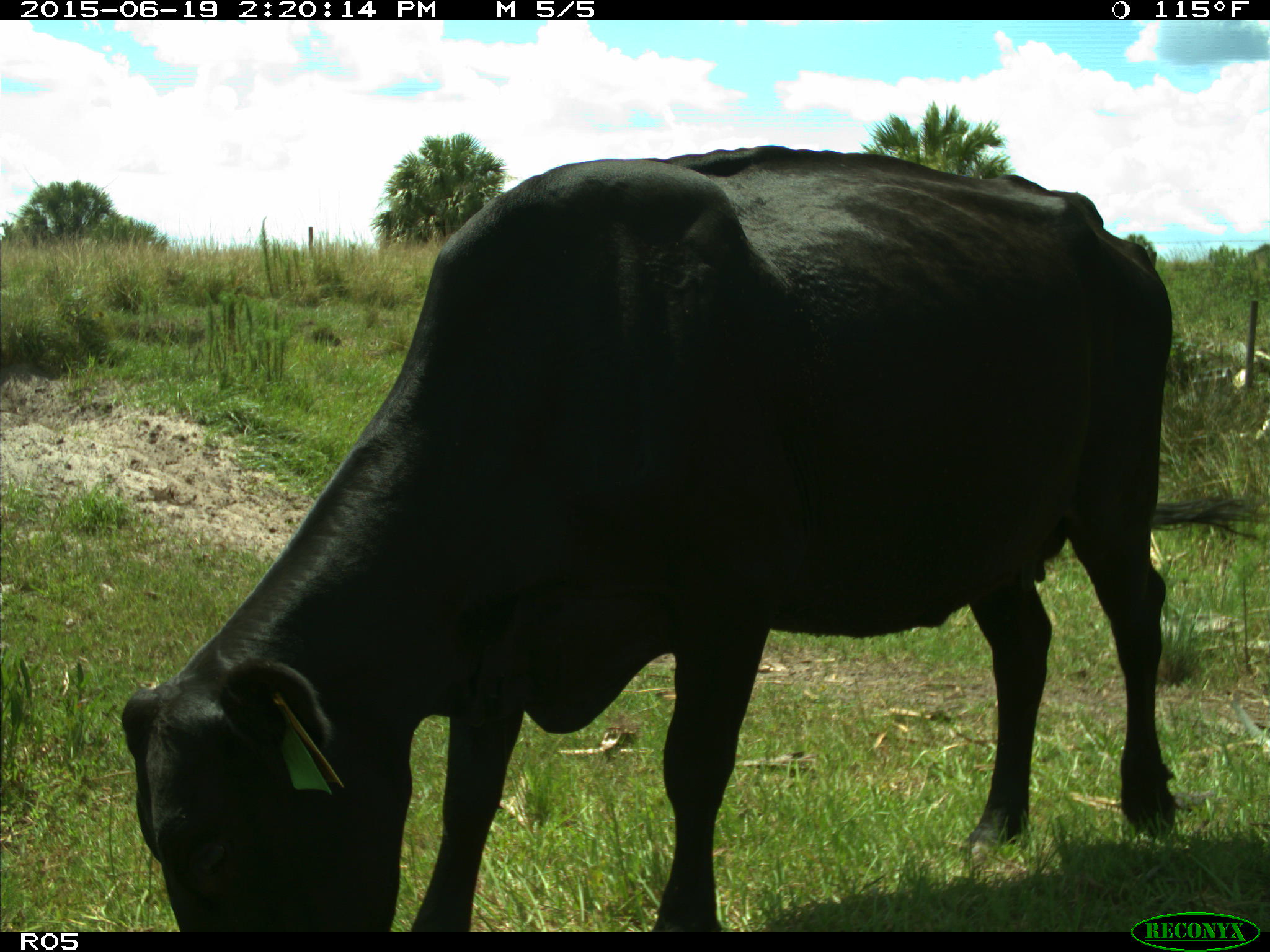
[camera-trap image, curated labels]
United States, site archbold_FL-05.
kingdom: Animalia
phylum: Chordata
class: Mammalia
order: Artiodactyla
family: Bovidae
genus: Bos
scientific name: Bos taurus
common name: domestic cow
Bos taurus (domestic cow).